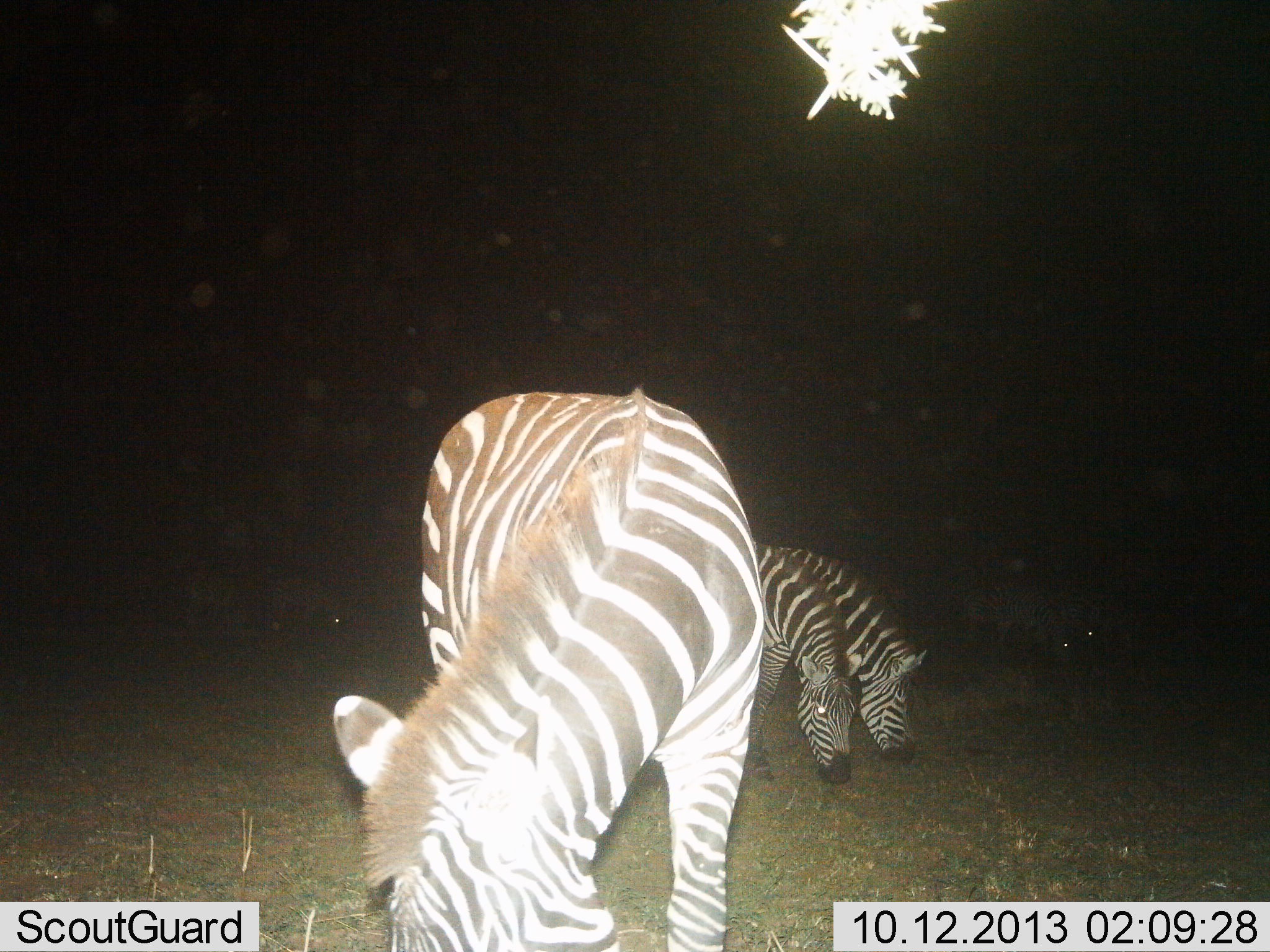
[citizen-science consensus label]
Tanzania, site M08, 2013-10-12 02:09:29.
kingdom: Animalia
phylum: Chordata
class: Mammalia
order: Perissodactyla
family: Equidae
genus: Equus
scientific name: Equus quagga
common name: plains zebra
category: zebra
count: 3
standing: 24%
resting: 0%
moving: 3%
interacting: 0%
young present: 0%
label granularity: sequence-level